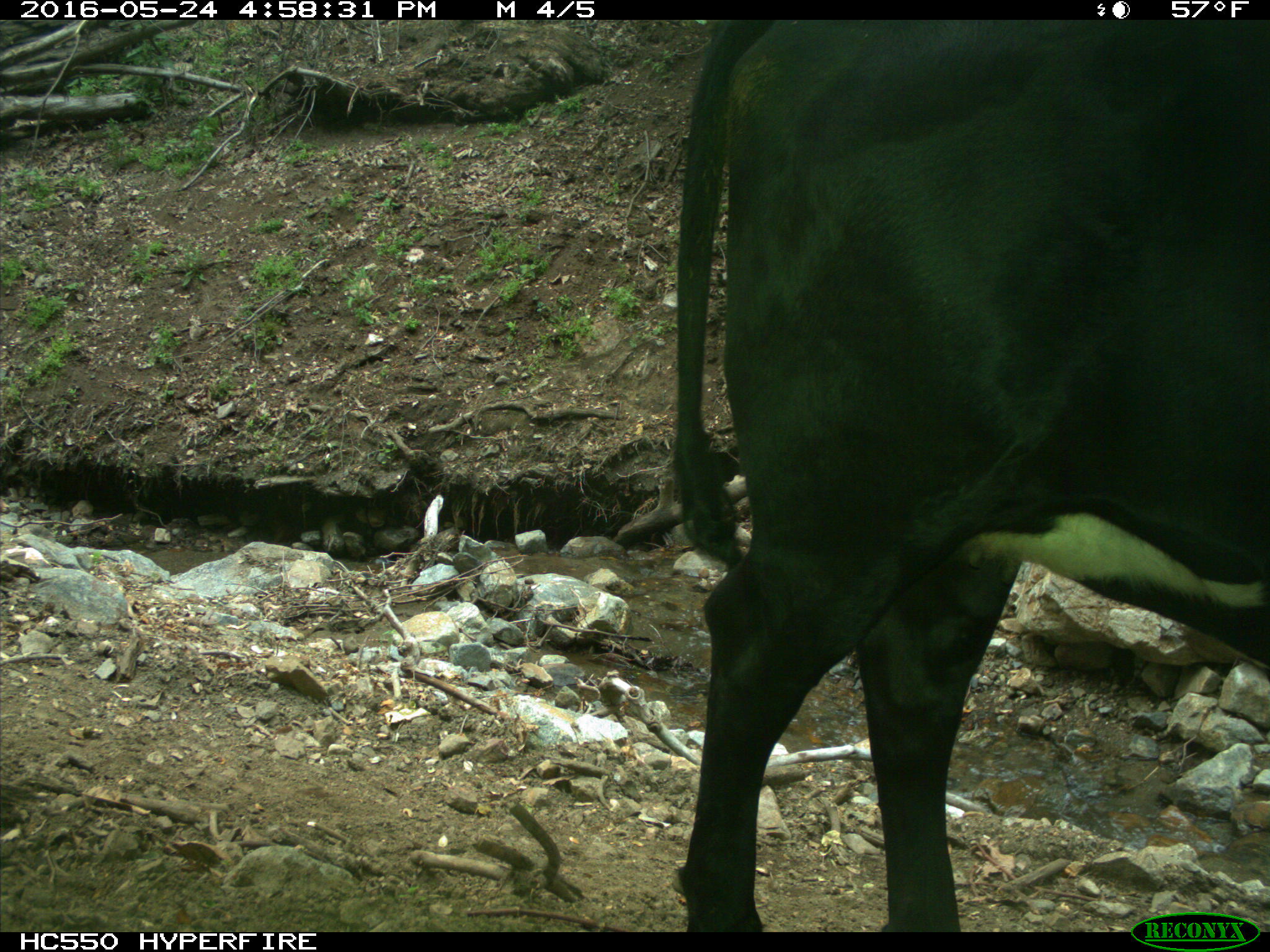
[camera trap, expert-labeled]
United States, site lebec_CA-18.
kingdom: Animalia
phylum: Chordata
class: Mammalia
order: Artiodactyla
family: Bovidae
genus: Bos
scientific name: Bos taurus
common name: domestic cow